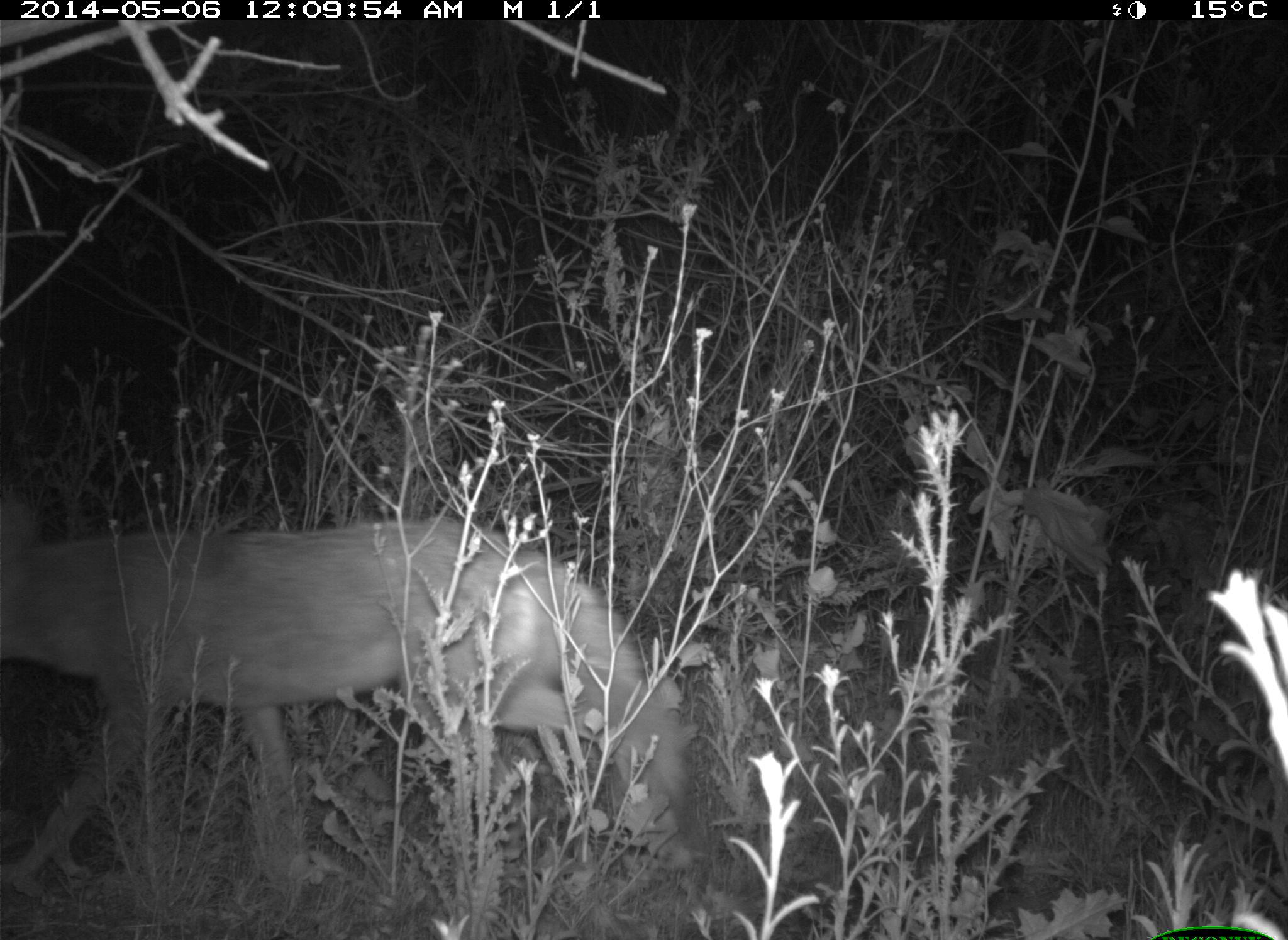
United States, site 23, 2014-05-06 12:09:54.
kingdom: Animalia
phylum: Chordata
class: Mammalia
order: Carnivora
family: Canidae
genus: Canis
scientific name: Canis latrans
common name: coyote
Coyote (Canis latrans).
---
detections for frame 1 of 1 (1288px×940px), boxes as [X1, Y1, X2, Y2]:
coyote: [0, 499, 688, 898]